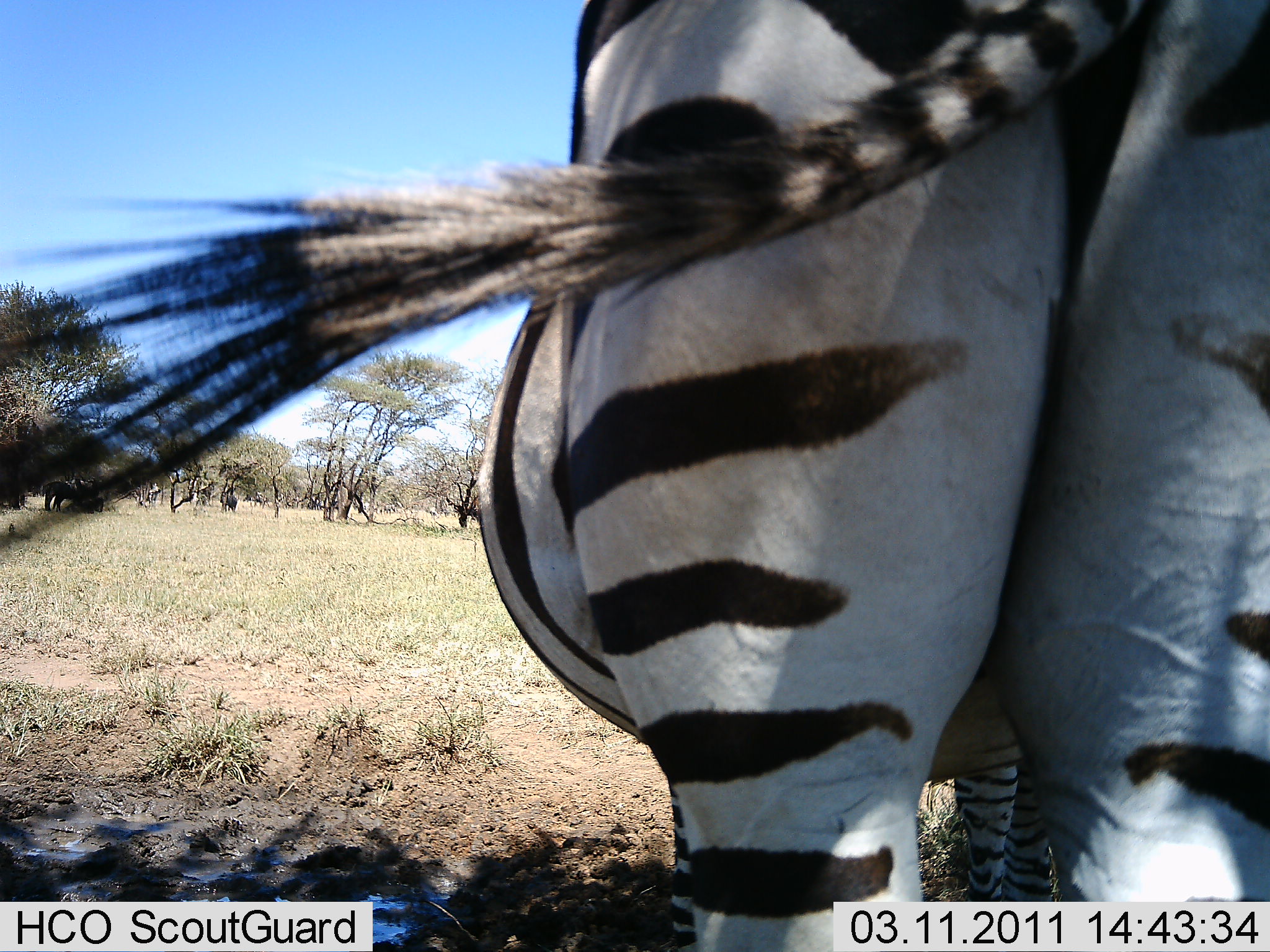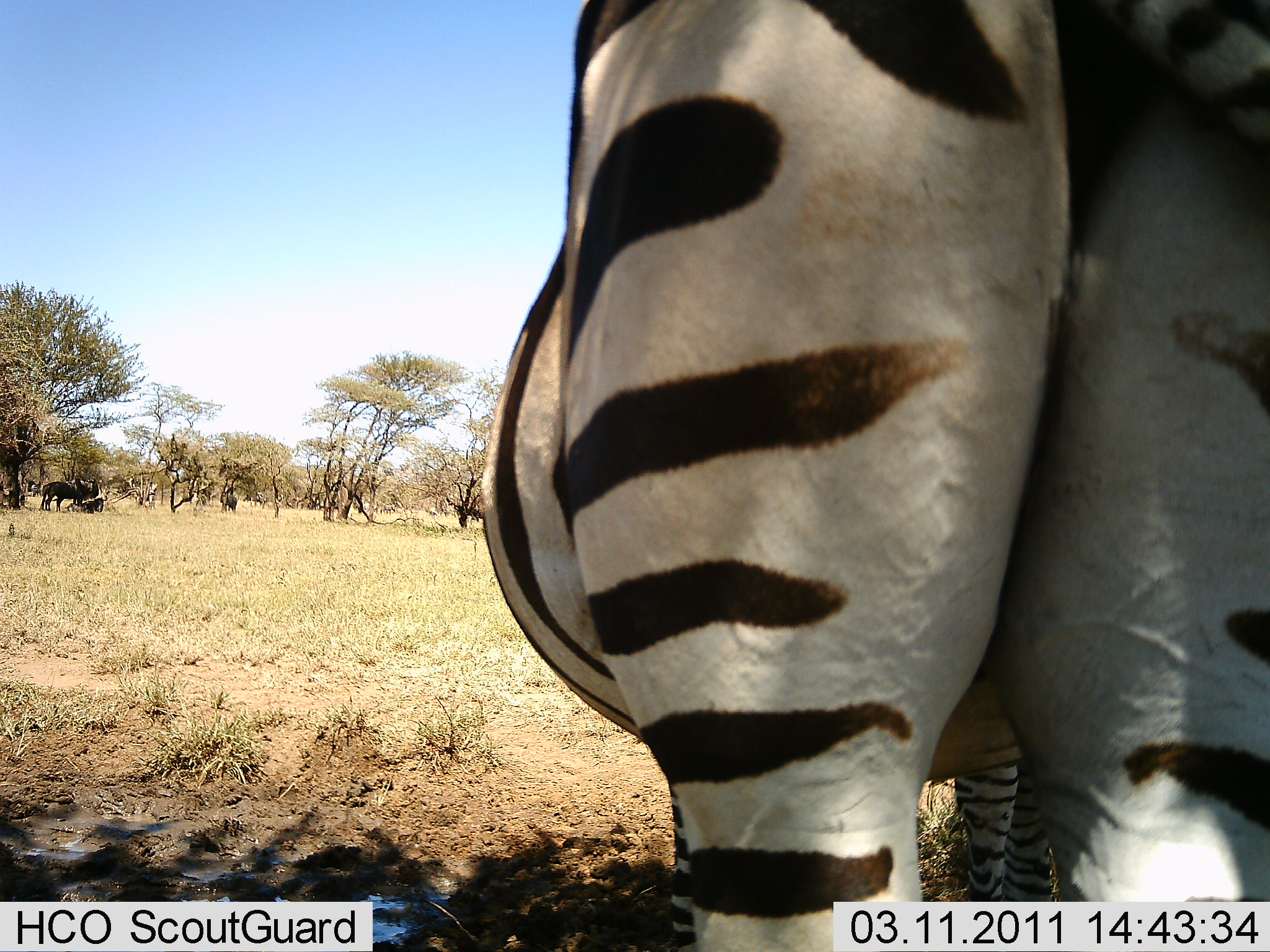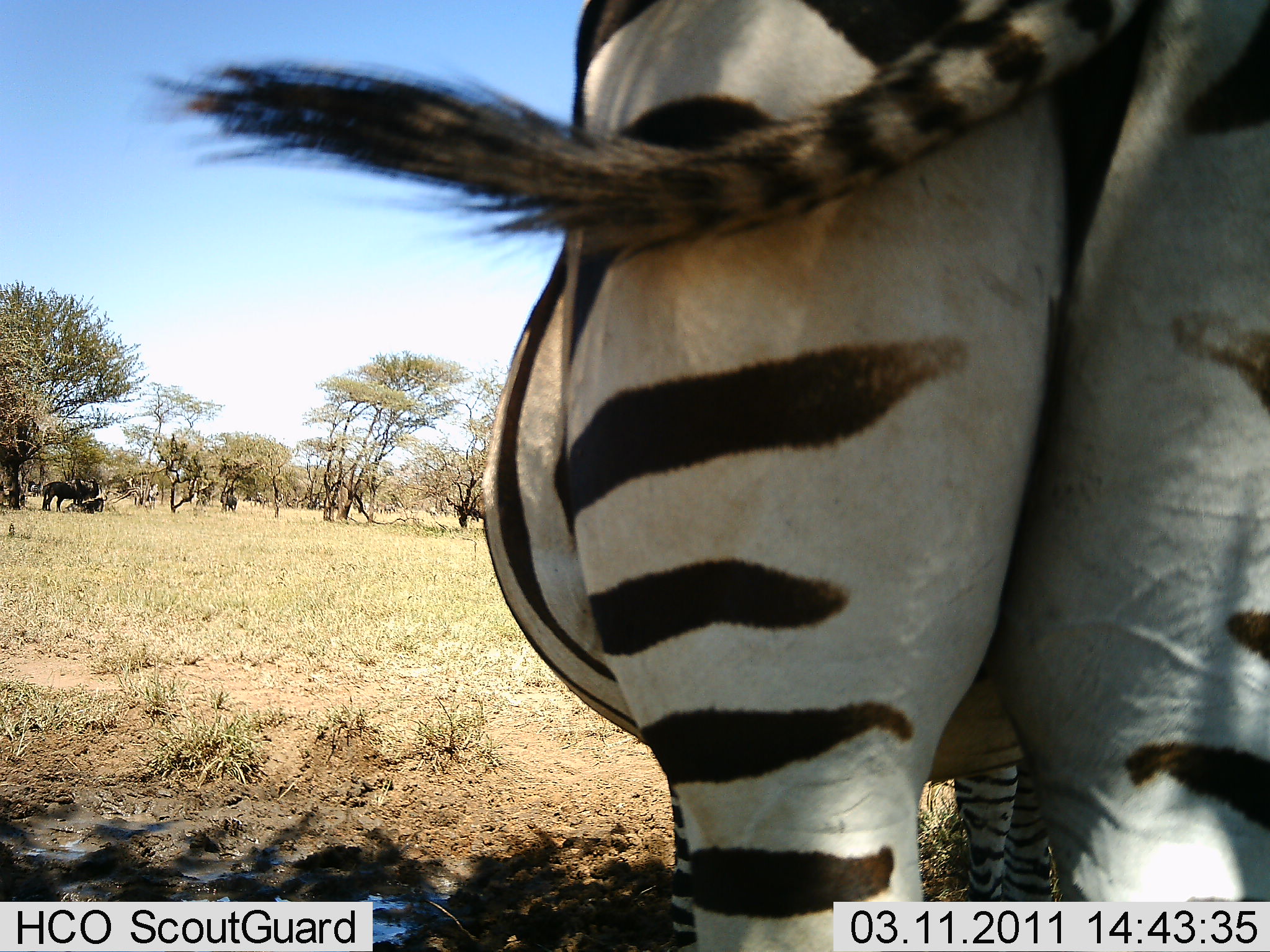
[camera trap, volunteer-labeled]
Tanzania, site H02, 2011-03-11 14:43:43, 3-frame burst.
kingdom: Animalia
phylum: Chordata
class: Mammalia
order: Perissodactyla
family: Equidae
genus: Equus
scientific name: Equus quagga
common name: plains zebra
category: zebra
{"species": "zebra (plains zebra) (Equus quagga)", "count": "1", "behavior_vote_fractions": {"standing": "100%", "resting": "0%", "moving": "0%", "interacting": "0%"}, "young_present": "0%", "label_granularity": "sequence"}